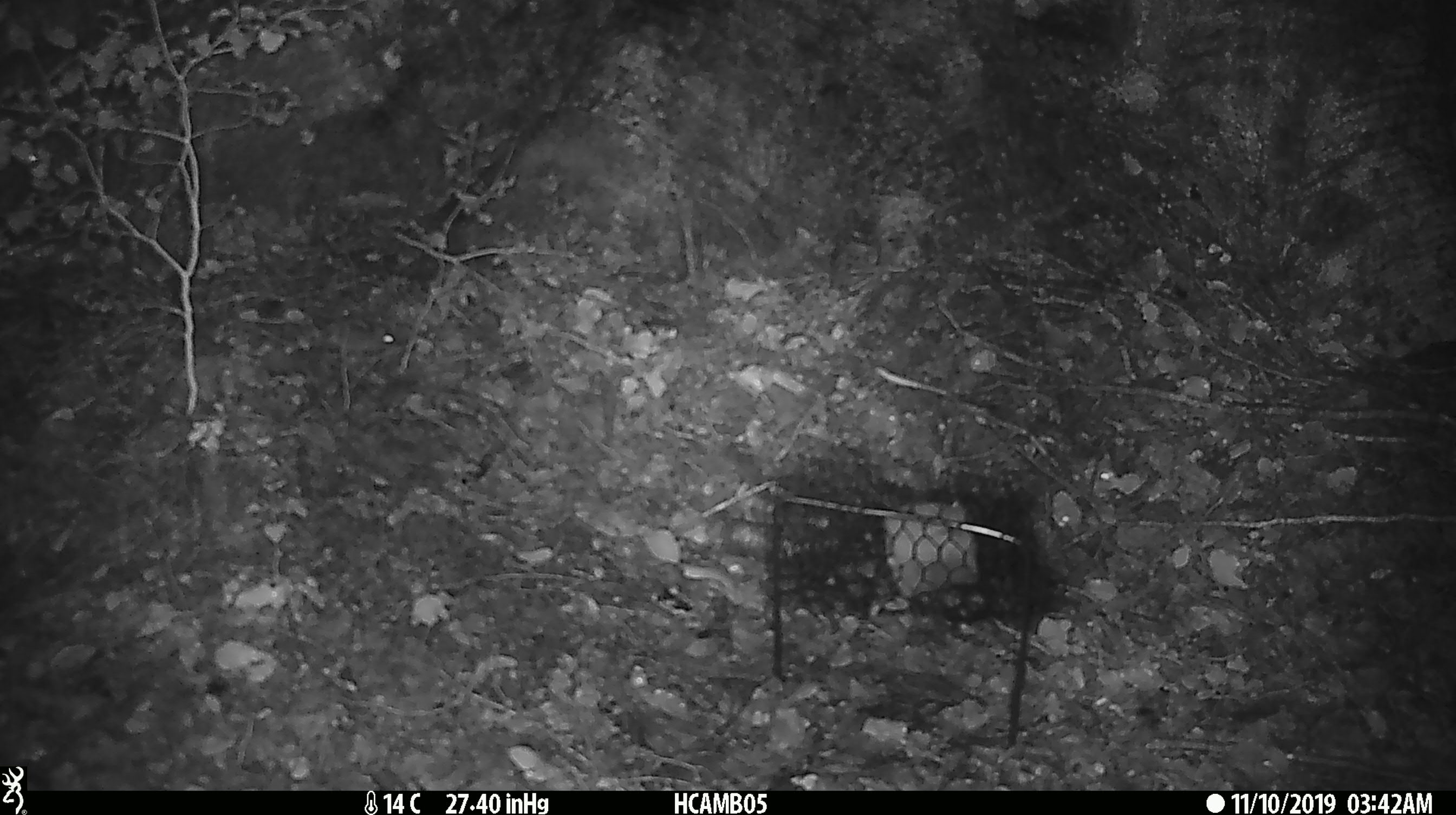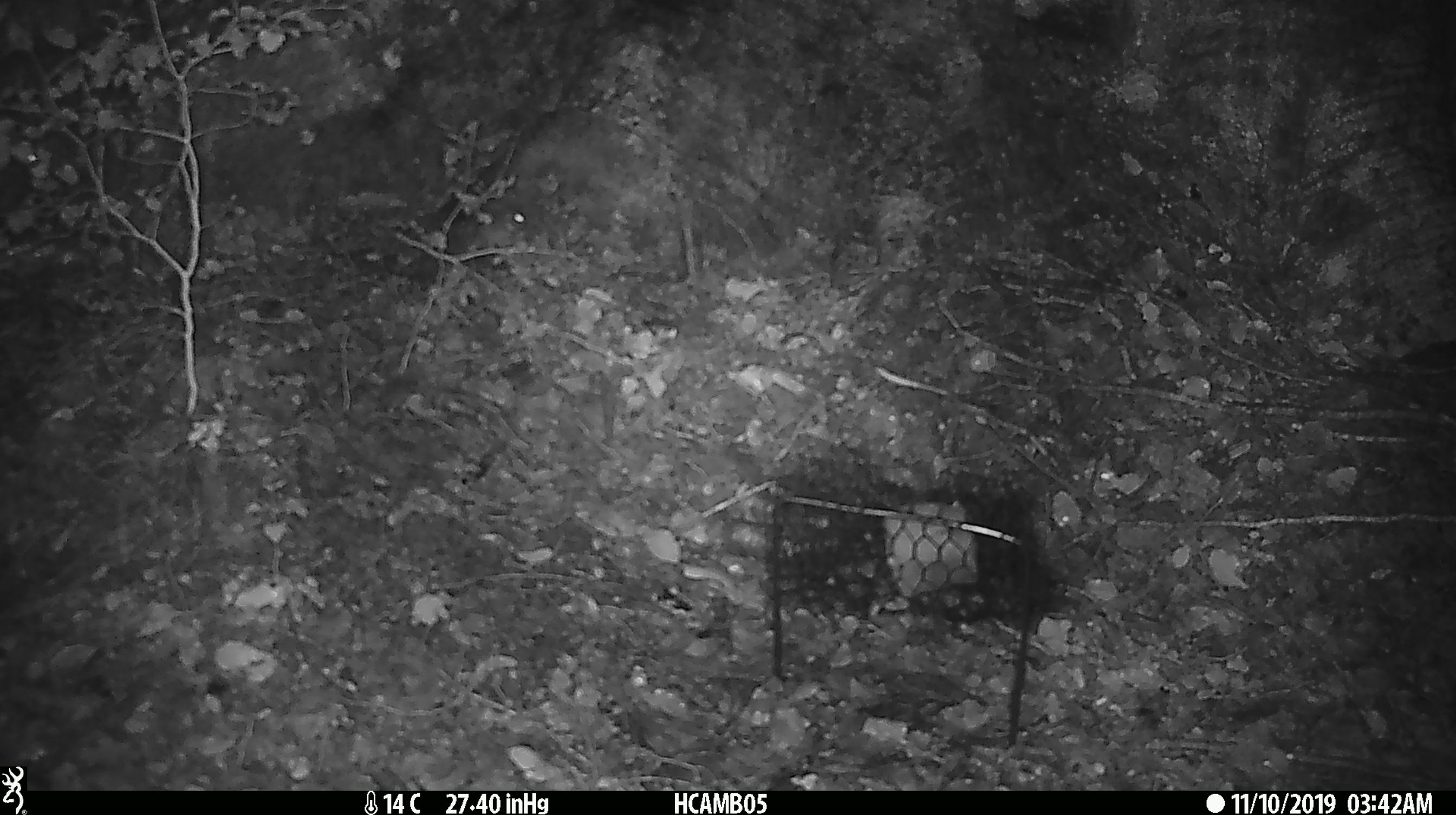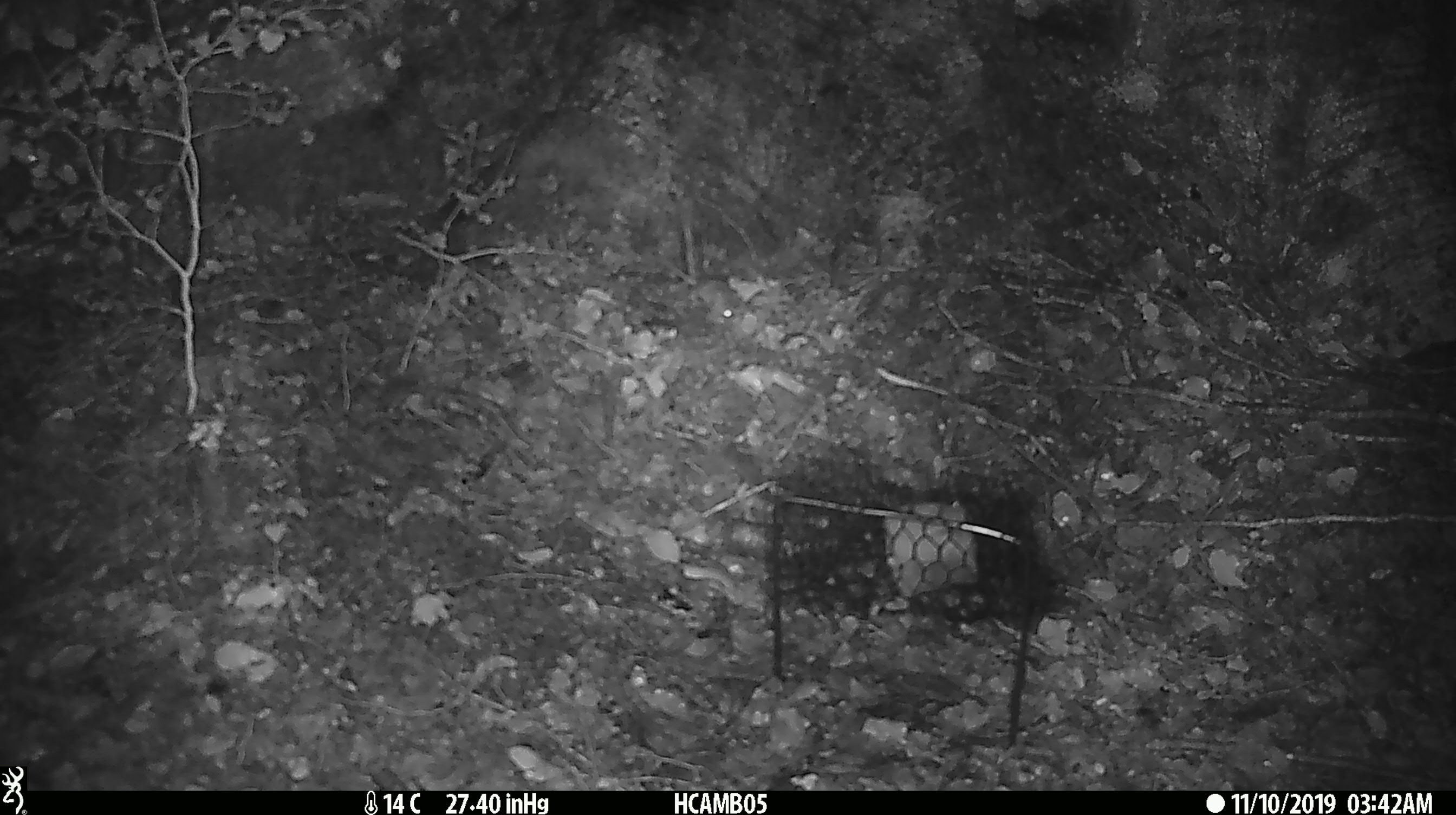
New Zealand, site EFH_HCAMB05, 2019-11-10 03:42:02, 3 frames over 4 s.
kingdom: Animalia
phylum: Chordata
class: Mammalia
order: Rodentia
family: Muridae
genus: Mus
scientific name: Mus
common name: mouse